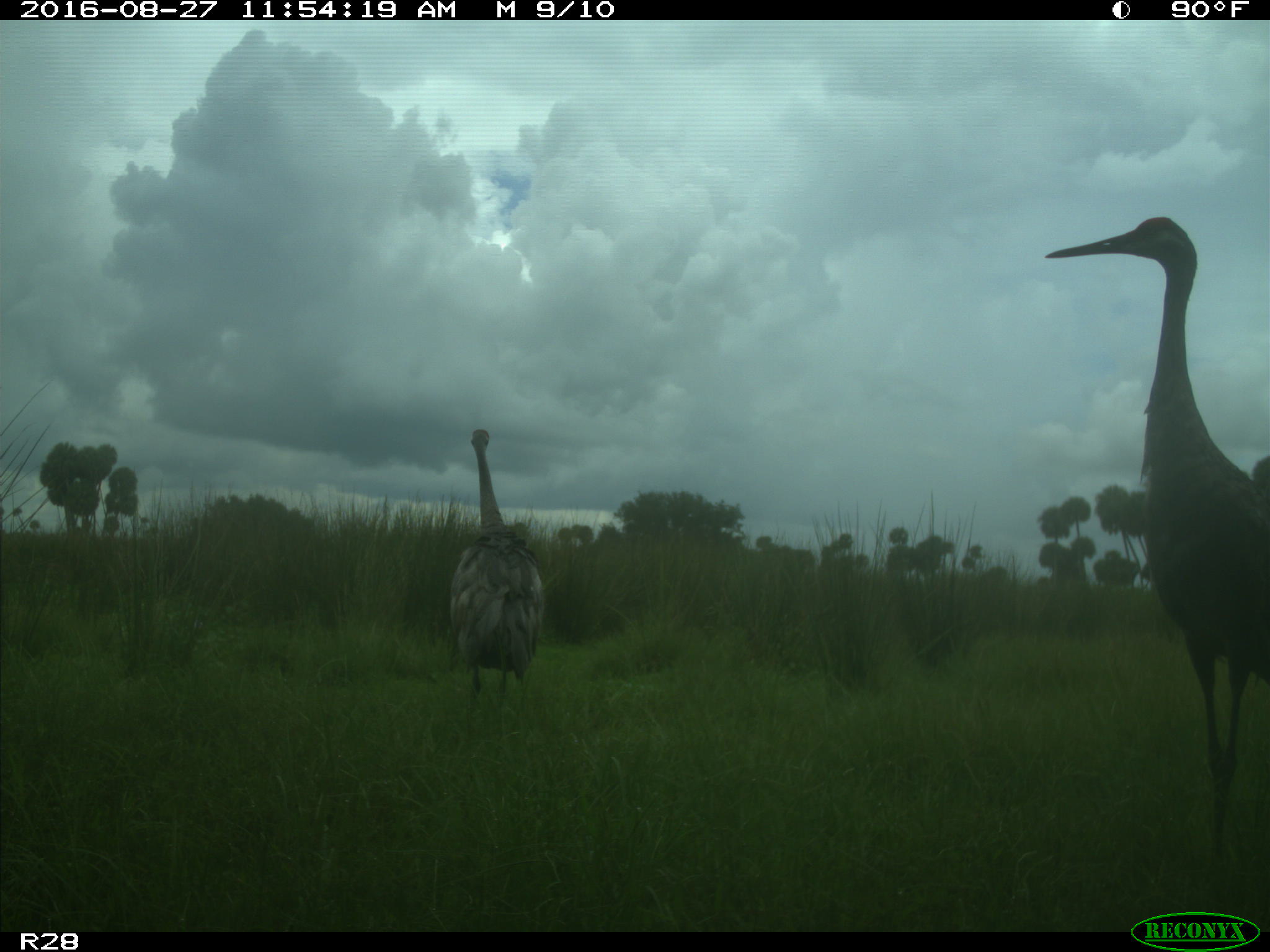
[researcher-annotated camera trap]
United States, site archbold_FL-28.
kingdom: Animalia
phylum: Chordata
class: Aves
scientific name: Aves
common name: birds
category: unidentified bird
Unidentified bird (birds) (Aves).